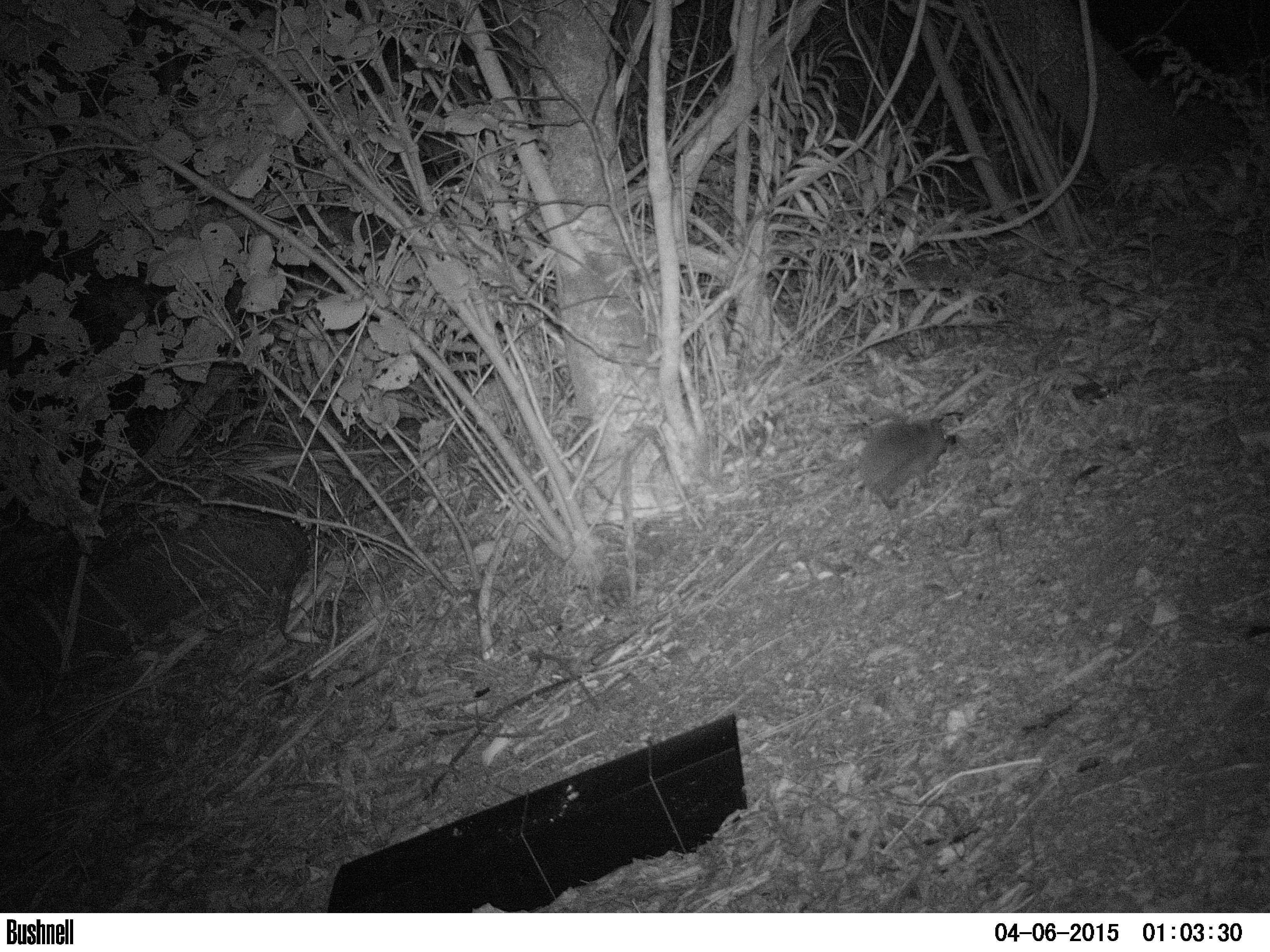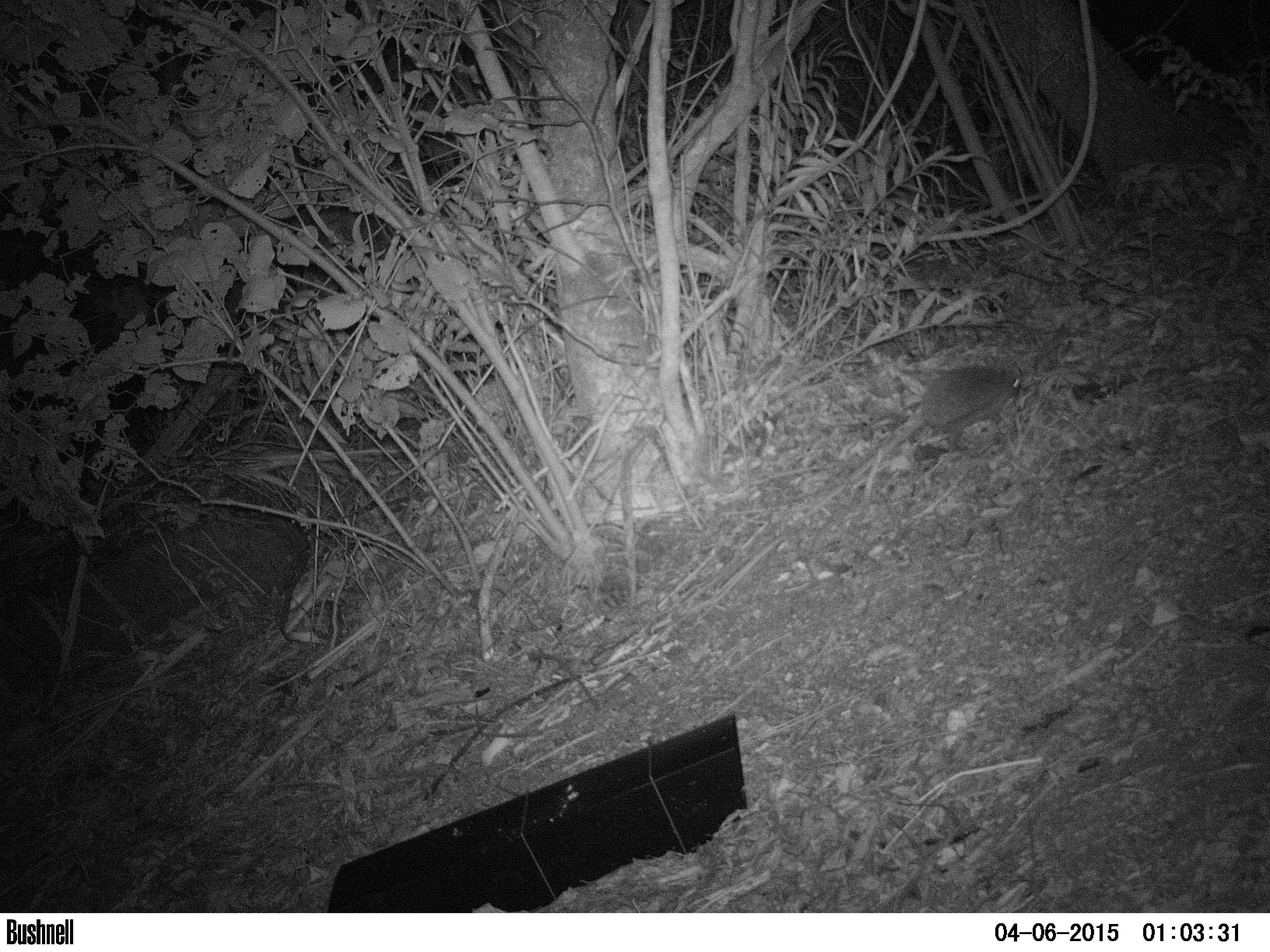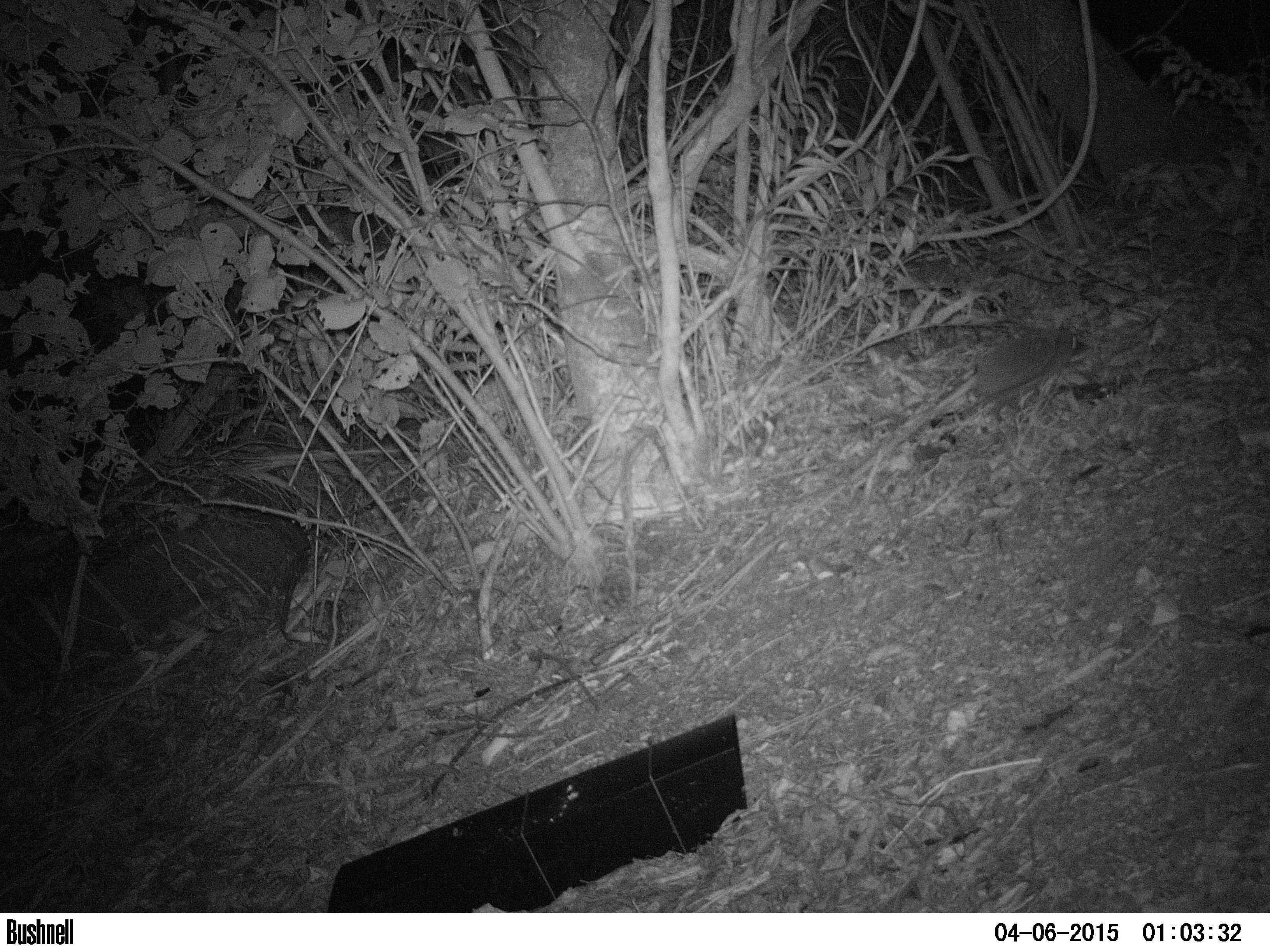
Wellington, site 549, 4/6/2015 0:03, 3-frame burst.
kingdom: Animalia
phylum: Chordata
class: Mammalia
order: Eulipotyphla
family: Erinaceidae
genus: Erinaceus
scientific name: Erinaceus europaeus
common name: hedgehog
Hedgehog (Erinaceus europaeus).